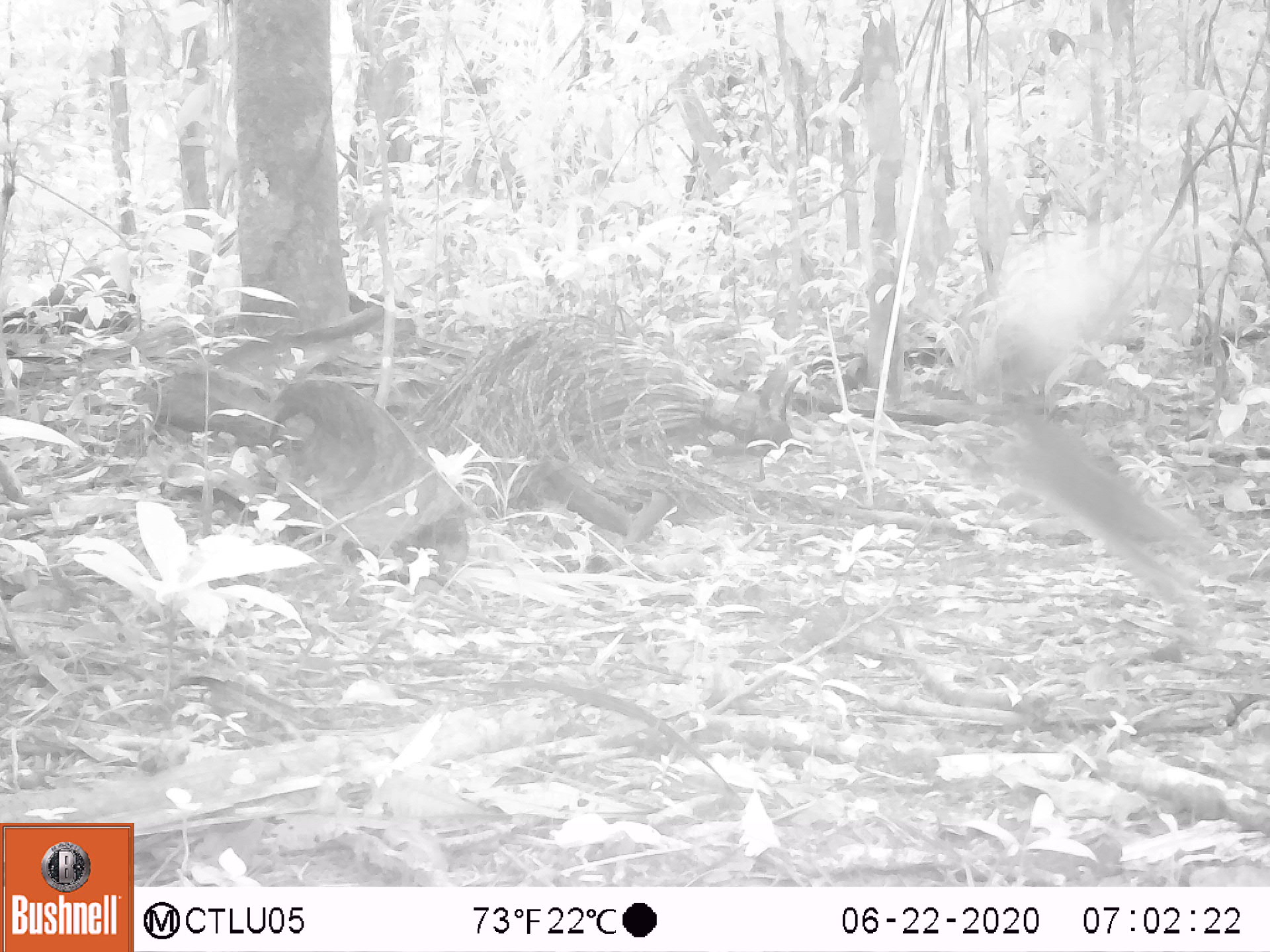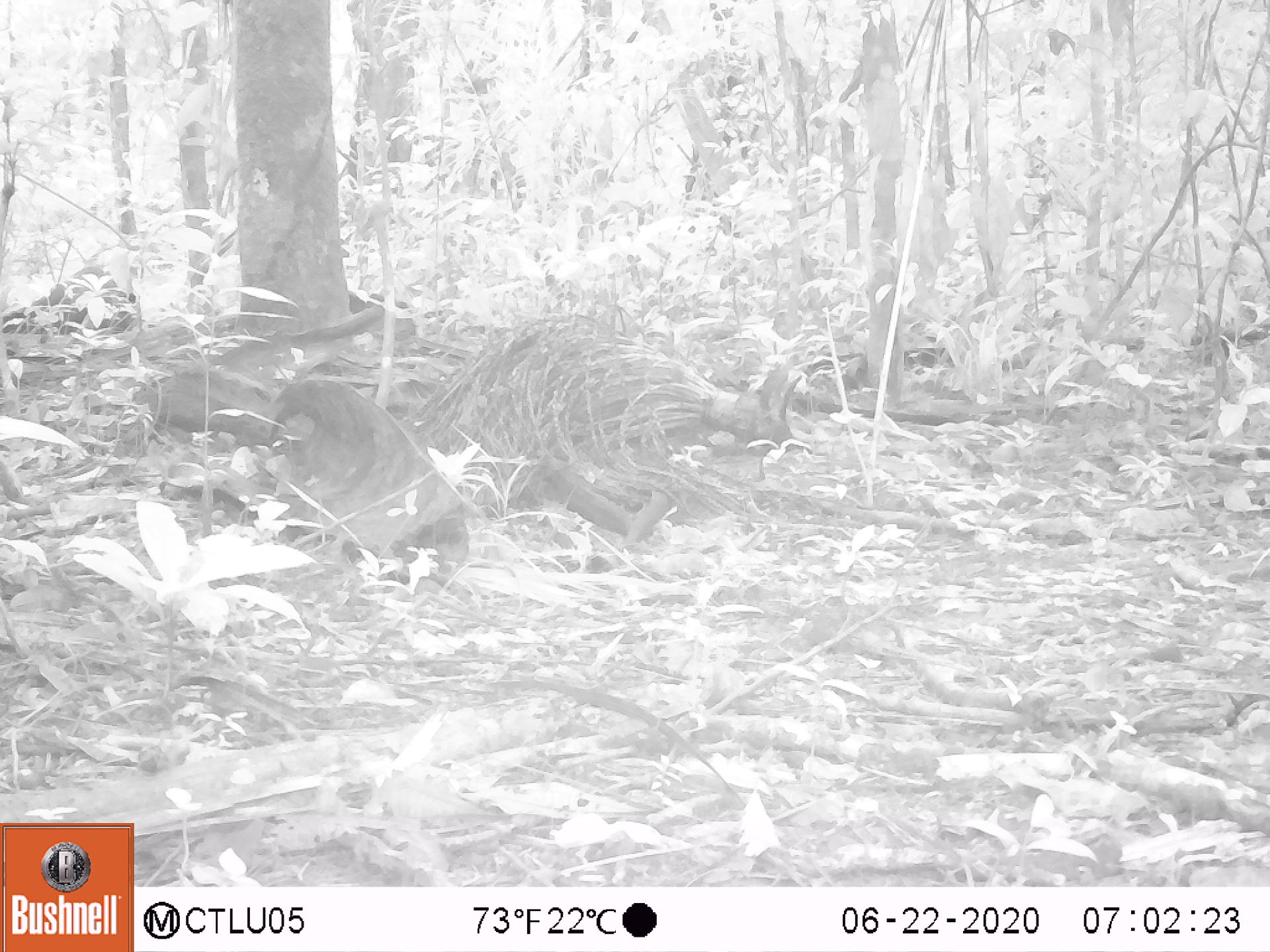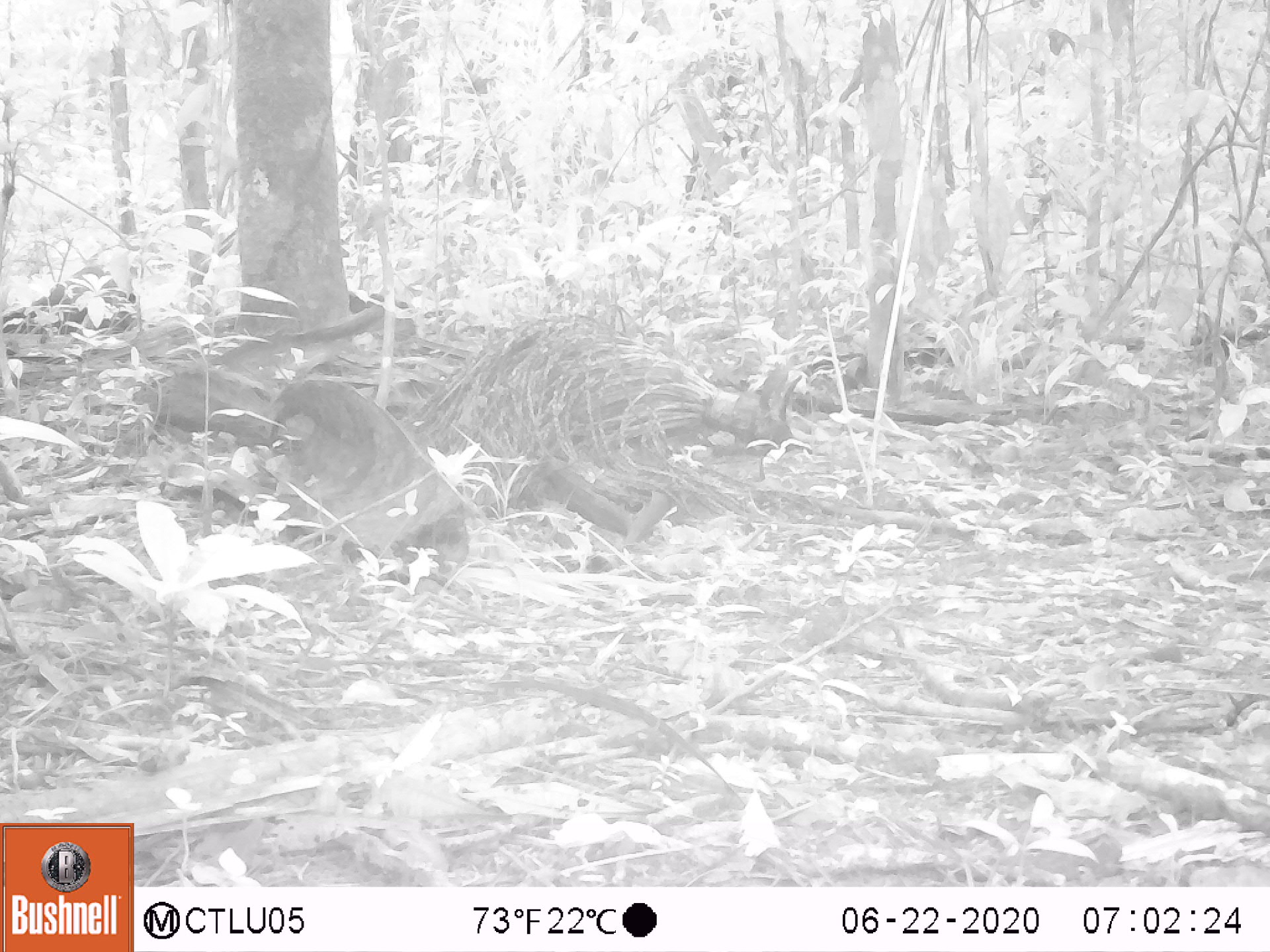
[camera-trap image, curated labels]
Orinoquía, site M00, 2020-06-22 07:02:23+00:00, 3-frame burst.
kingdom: Animalia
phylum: Chordata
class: Mammalia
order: Rodentia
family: Sciuridae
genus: Sciurus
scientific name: Sciurus igniventris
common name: northern amazon red squirrel